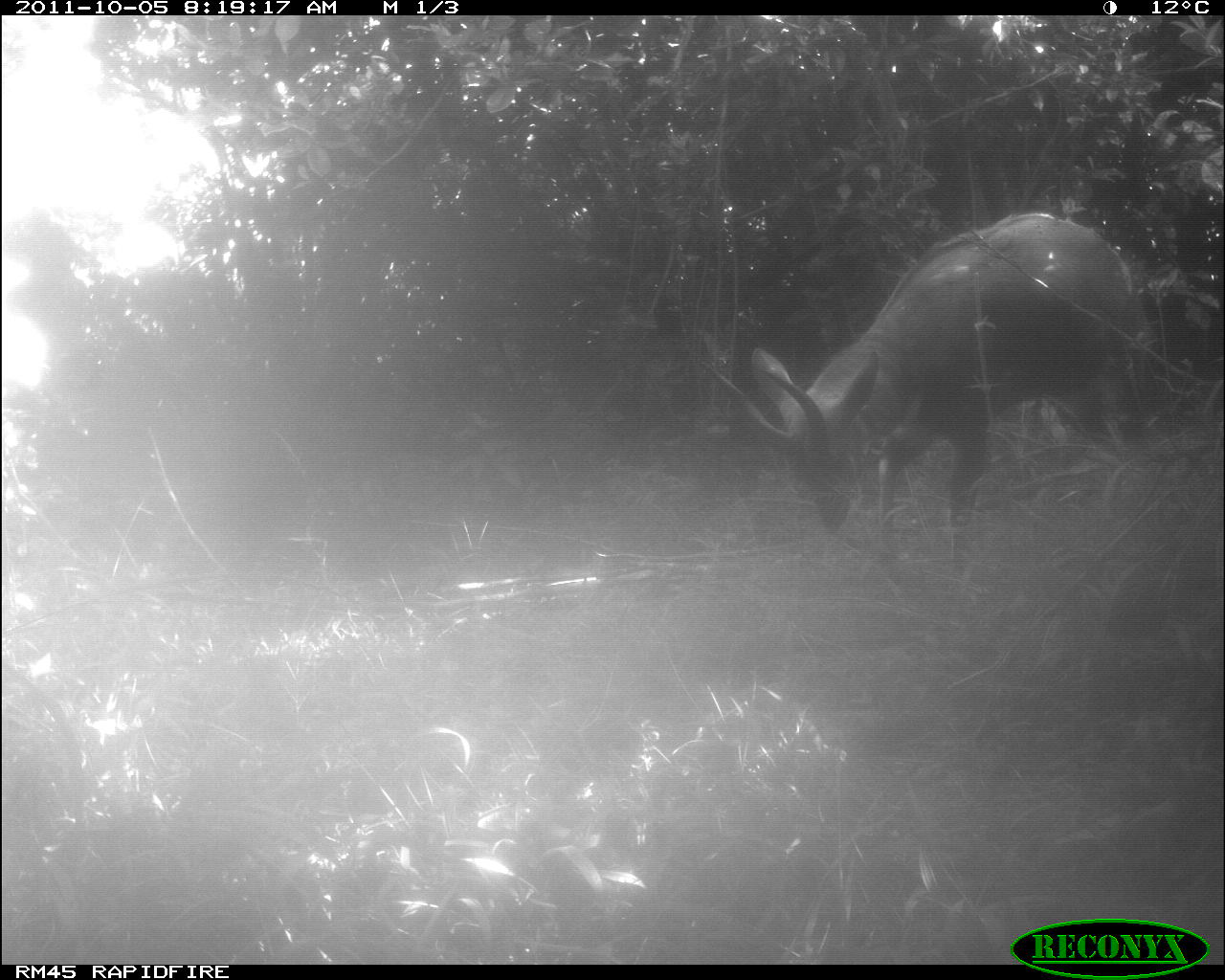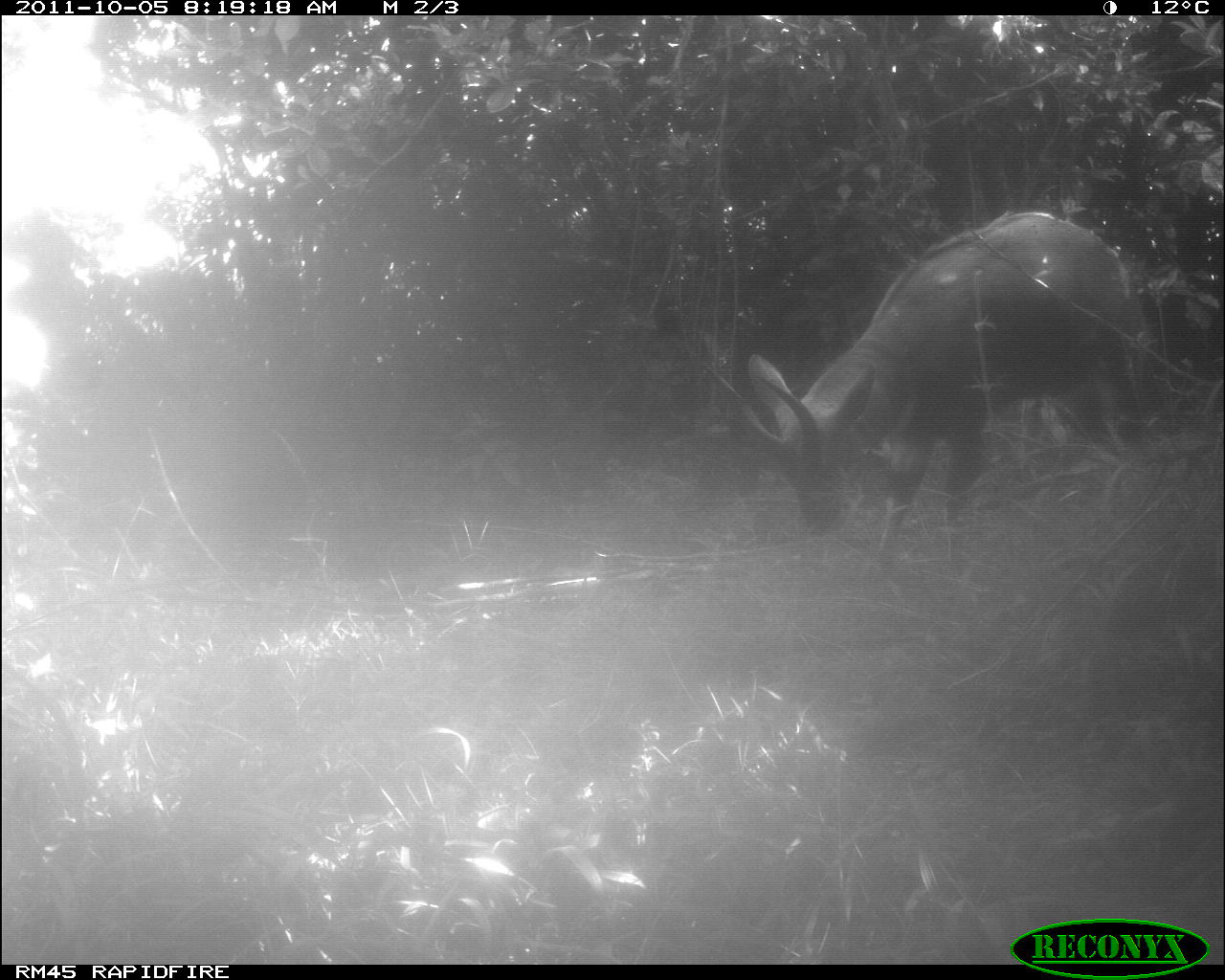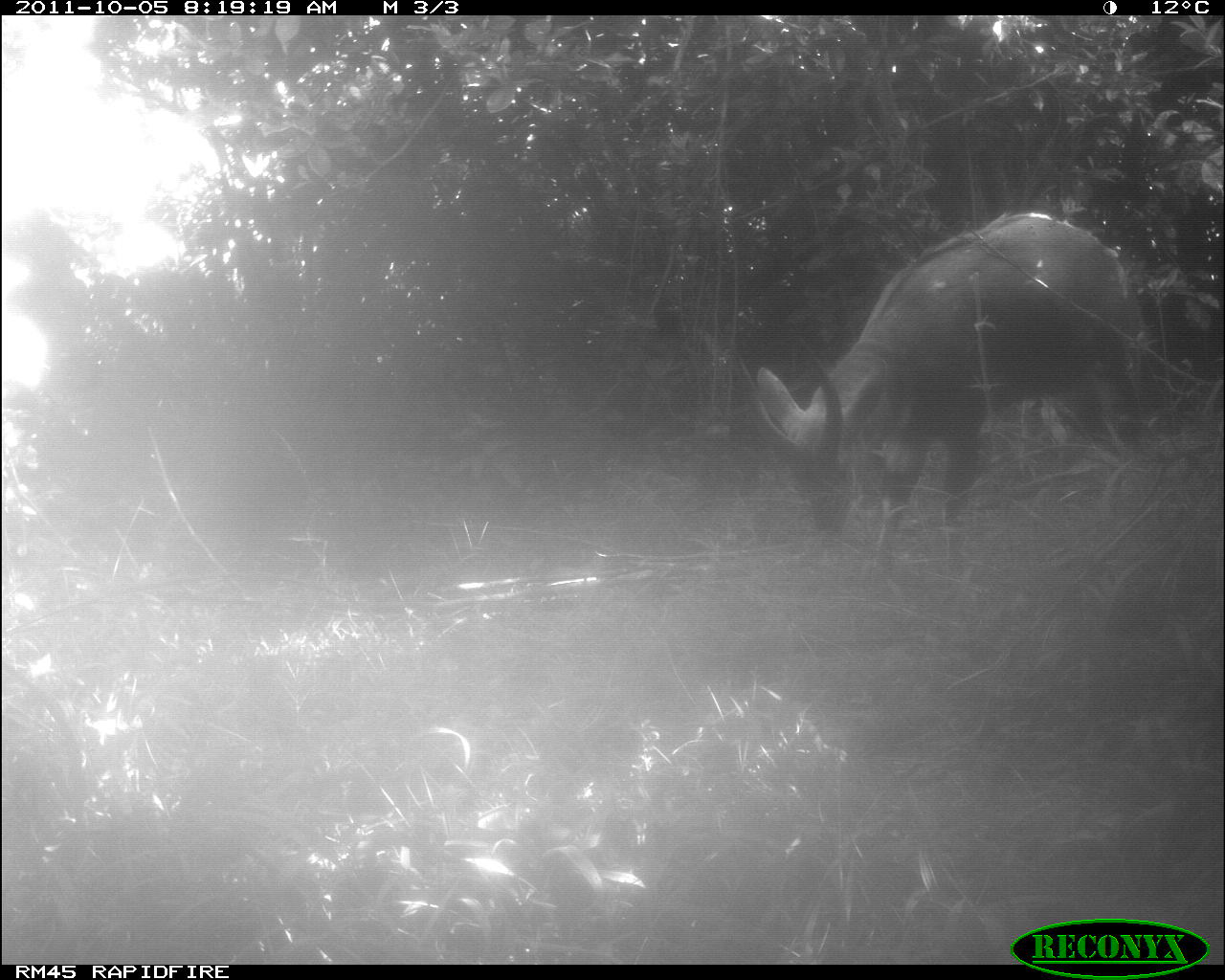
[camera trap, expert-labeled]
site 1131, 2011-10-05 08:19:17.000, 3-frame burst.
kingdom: Animalia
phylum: Chordata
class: Mammalia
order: Artiodactyla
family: Bovidae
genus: Tragelaphus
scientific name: Tragelaphus scriptus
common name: bushbuck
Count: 1.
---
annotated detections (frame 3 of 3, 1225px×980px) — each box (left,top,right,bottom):
tragelaphus scriptus: (740,211,1155,580)